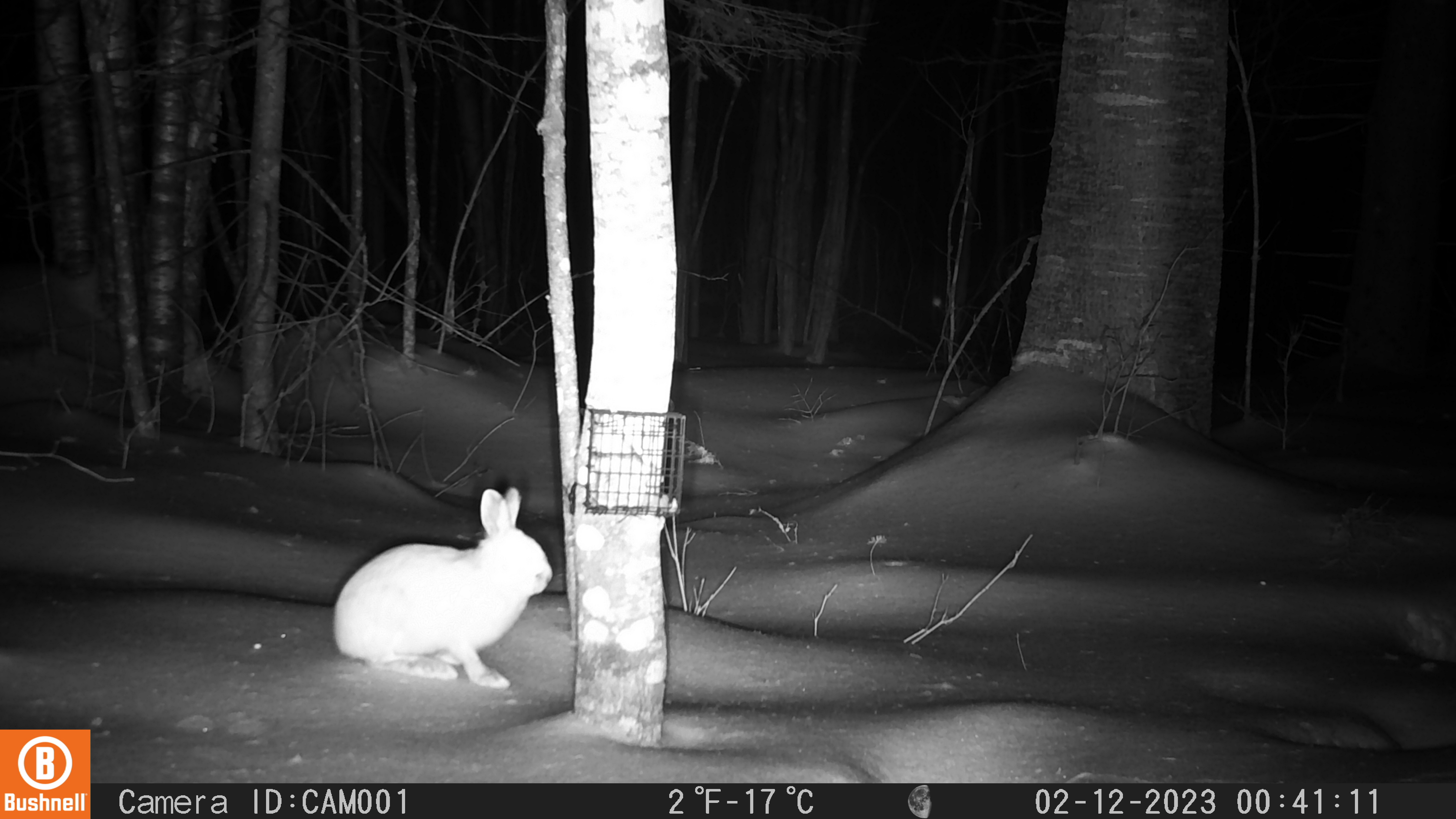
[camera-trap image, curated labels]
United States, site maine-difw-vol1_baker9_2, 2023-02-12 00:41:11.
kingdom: Animalia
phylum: Chordata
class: Mammalia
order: Lagomorpha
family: Leporidae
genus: Lepus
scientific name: Lepus americanus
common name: snowshoe hare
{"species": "snowshoe hare (Lepus americanus)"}